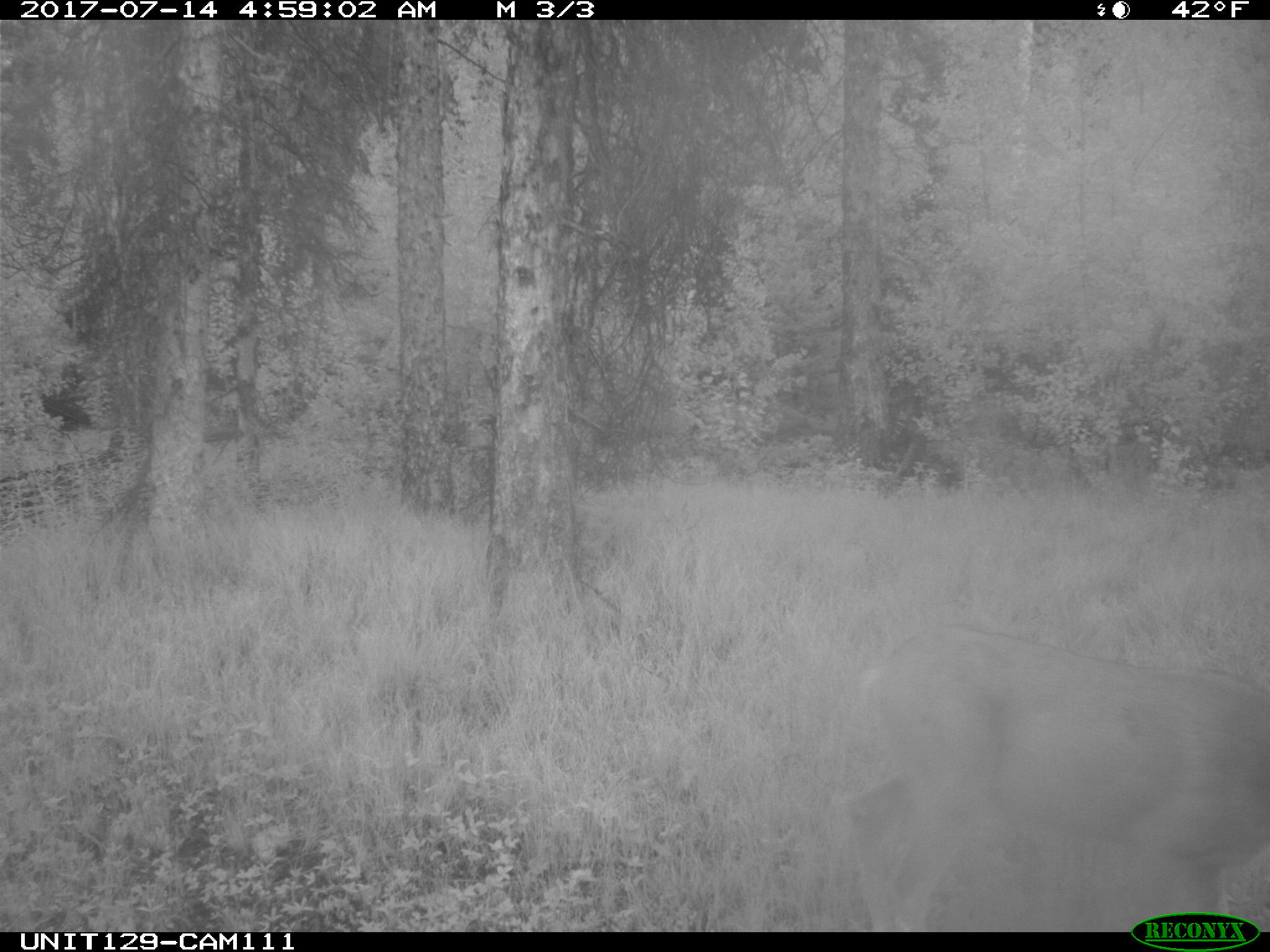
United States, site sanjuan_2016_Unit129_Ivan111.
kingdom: Animalia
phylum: Chordata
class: Mammalia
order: Artiodactyla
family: Cervidae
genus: Odocoileus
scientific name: Odocoileus hemionus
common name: mule deer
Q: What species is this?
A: Odocoileus hemionus (mule deer).